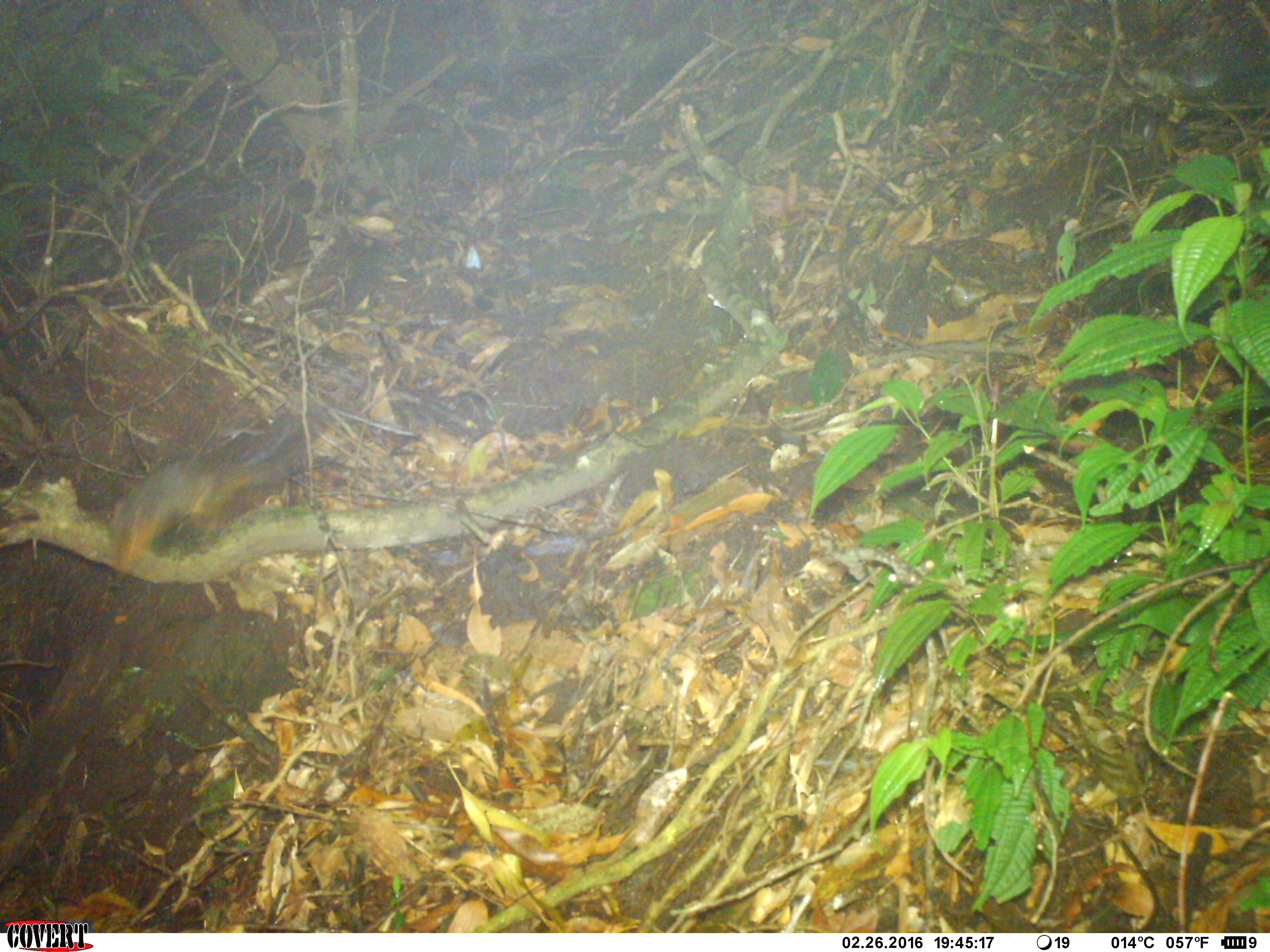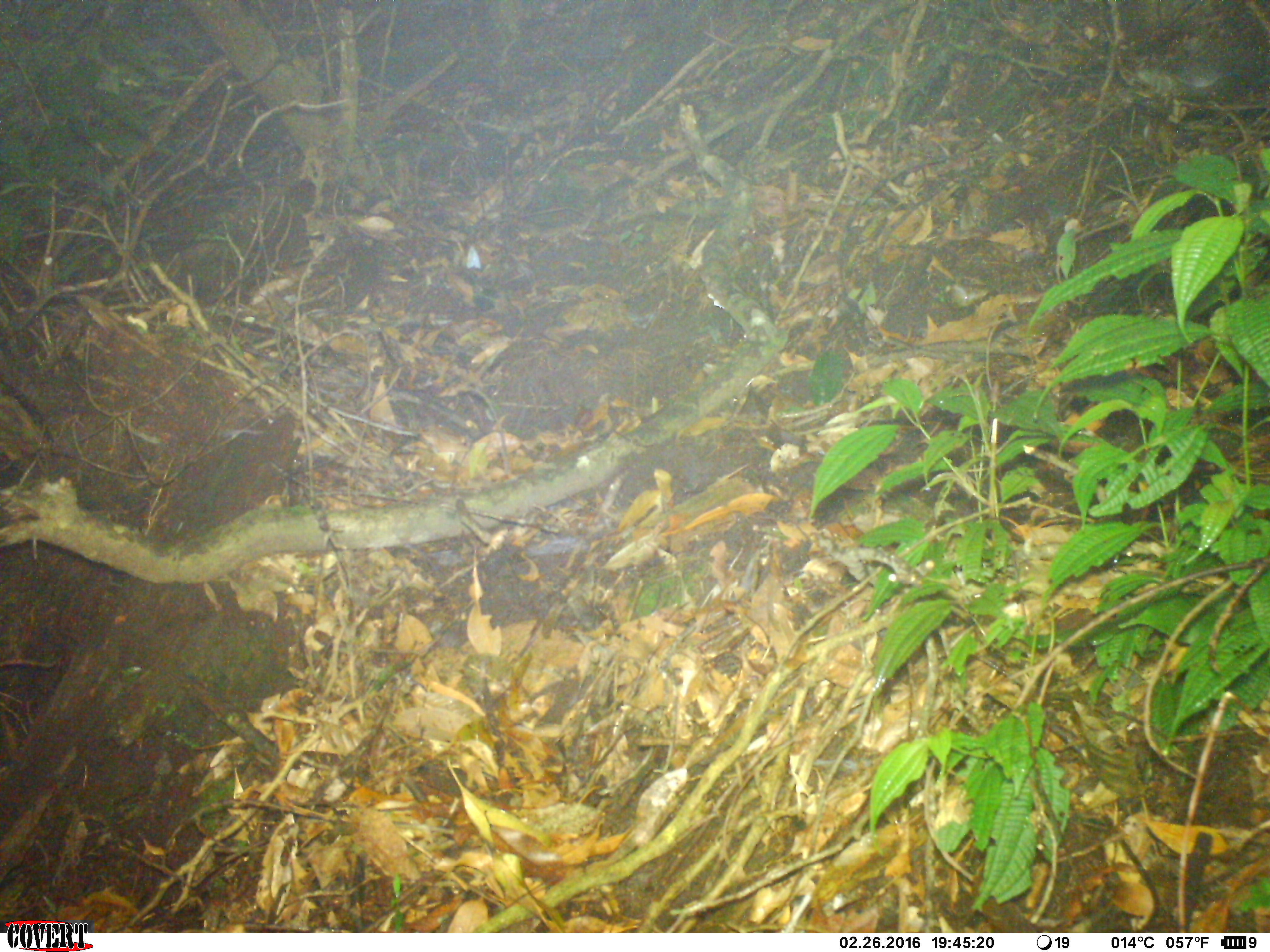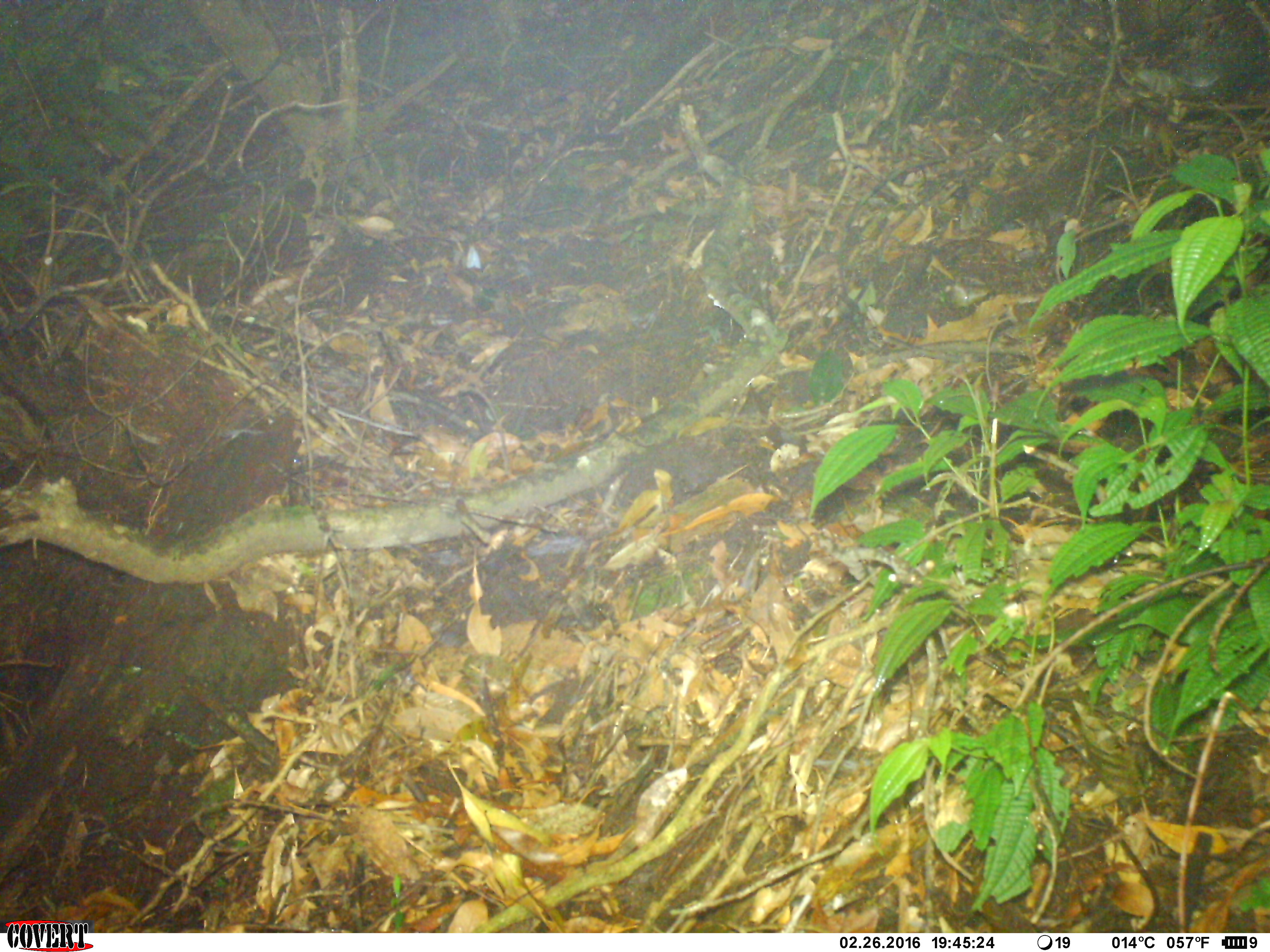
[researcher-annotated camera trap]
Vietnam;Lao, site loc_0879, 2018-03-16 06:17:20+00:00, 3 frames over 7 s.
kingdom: Animalia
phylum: Chordata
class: Mammalia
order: Rodentia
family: Sciuridae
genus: Dremomys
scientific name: Dremomys rufigenis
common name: red-cheeked squirrel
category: red cheeked squirrel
Red cheeked squirrel (red-cheeked squirrel) (Dremomys rufigenis). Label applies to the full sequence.